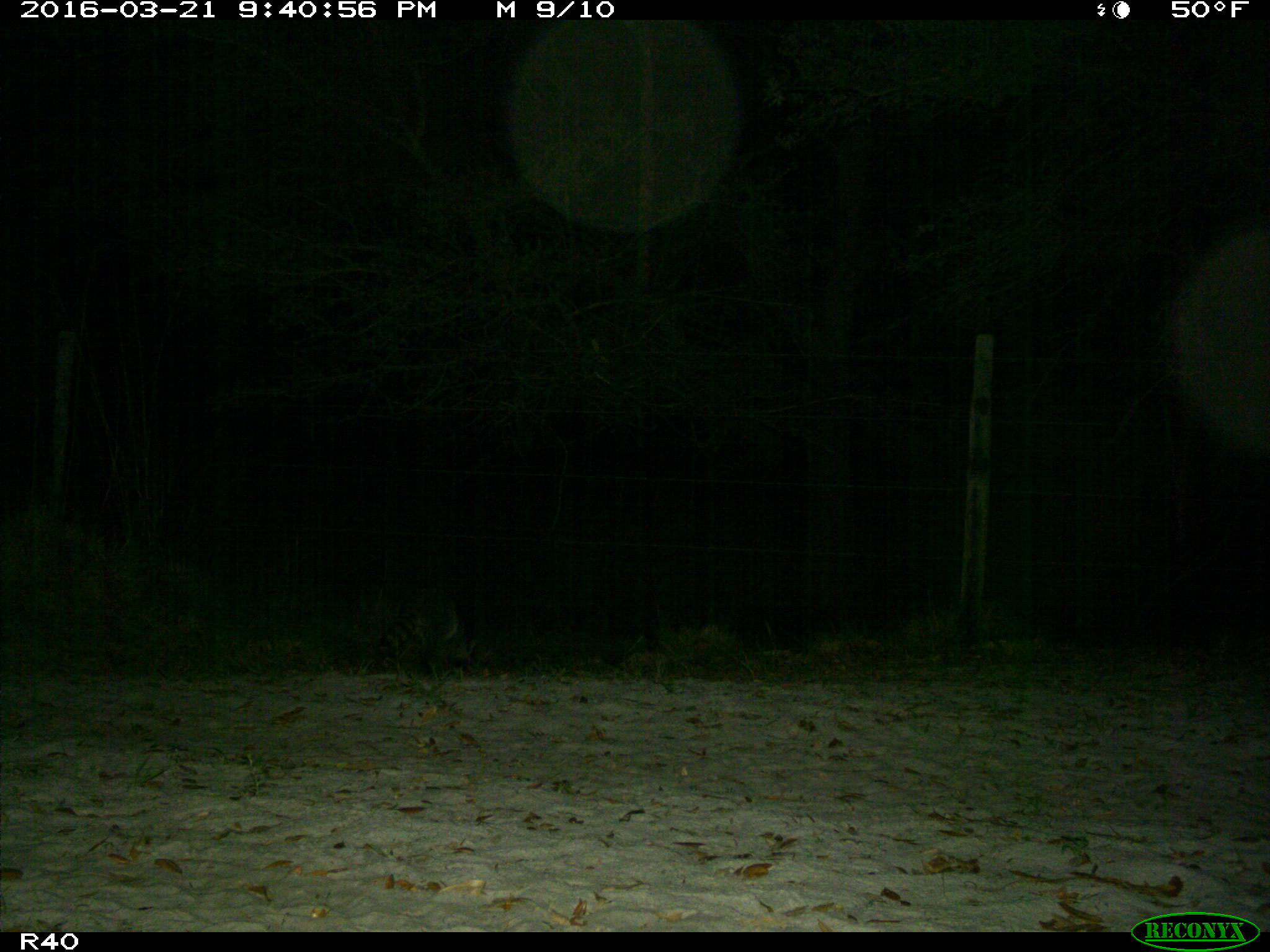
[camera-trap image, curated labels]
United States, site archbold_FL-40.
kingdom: Animalia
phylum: Chordata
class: Mammalia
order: Carnivora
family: Procyonidae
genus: Procyon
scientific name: Procyon lotor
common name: common raccoon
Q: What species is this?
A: Procyon lotor (common raccoon).